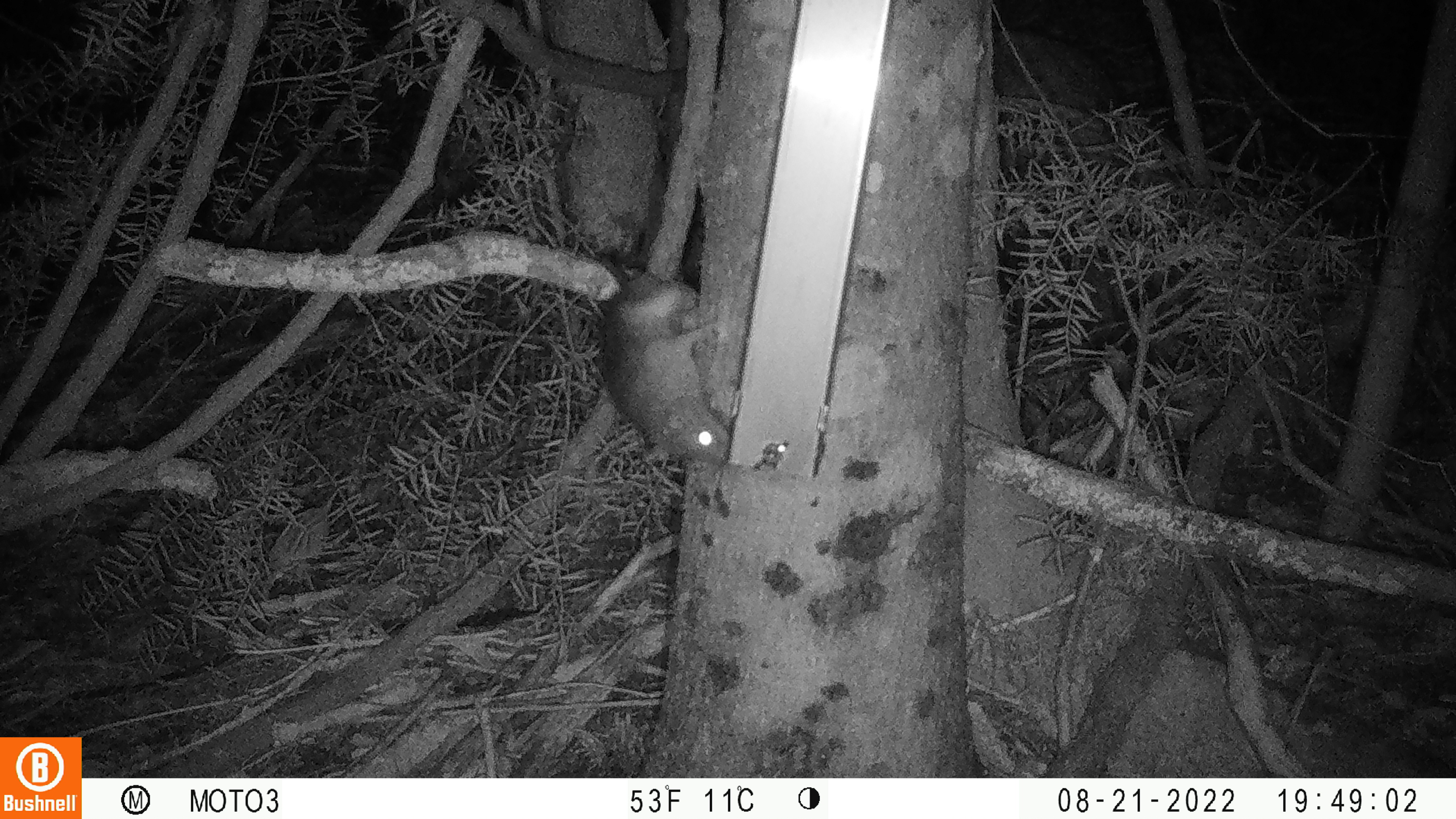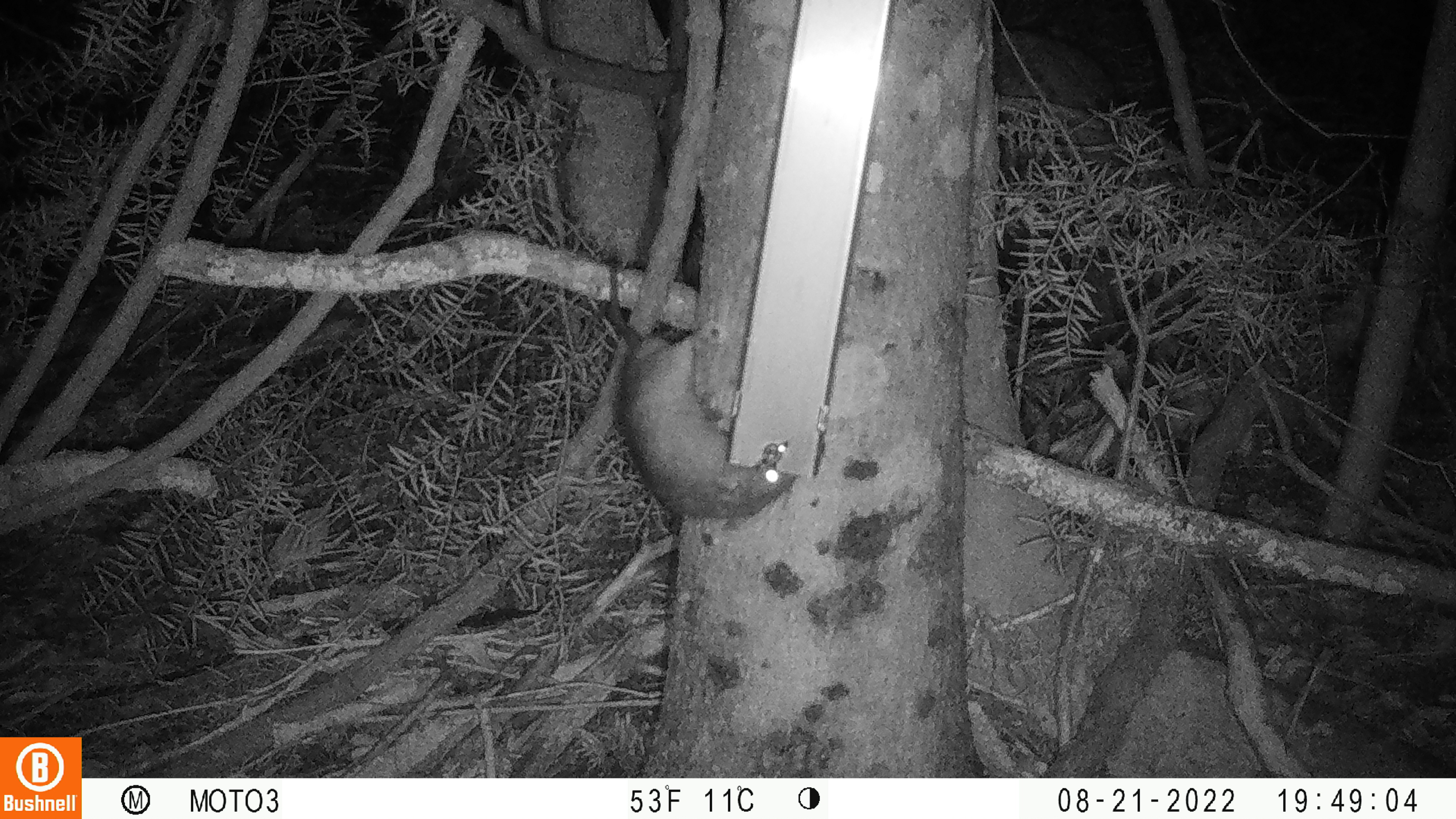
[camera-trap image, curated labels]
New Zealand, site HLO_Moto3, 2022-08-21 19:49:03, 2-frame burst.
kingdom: Animalia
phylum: Chordata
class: Mammalia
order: Rodentia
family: Muridae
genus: Rattus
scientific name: Rattus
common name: rat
Rat (Rattus).